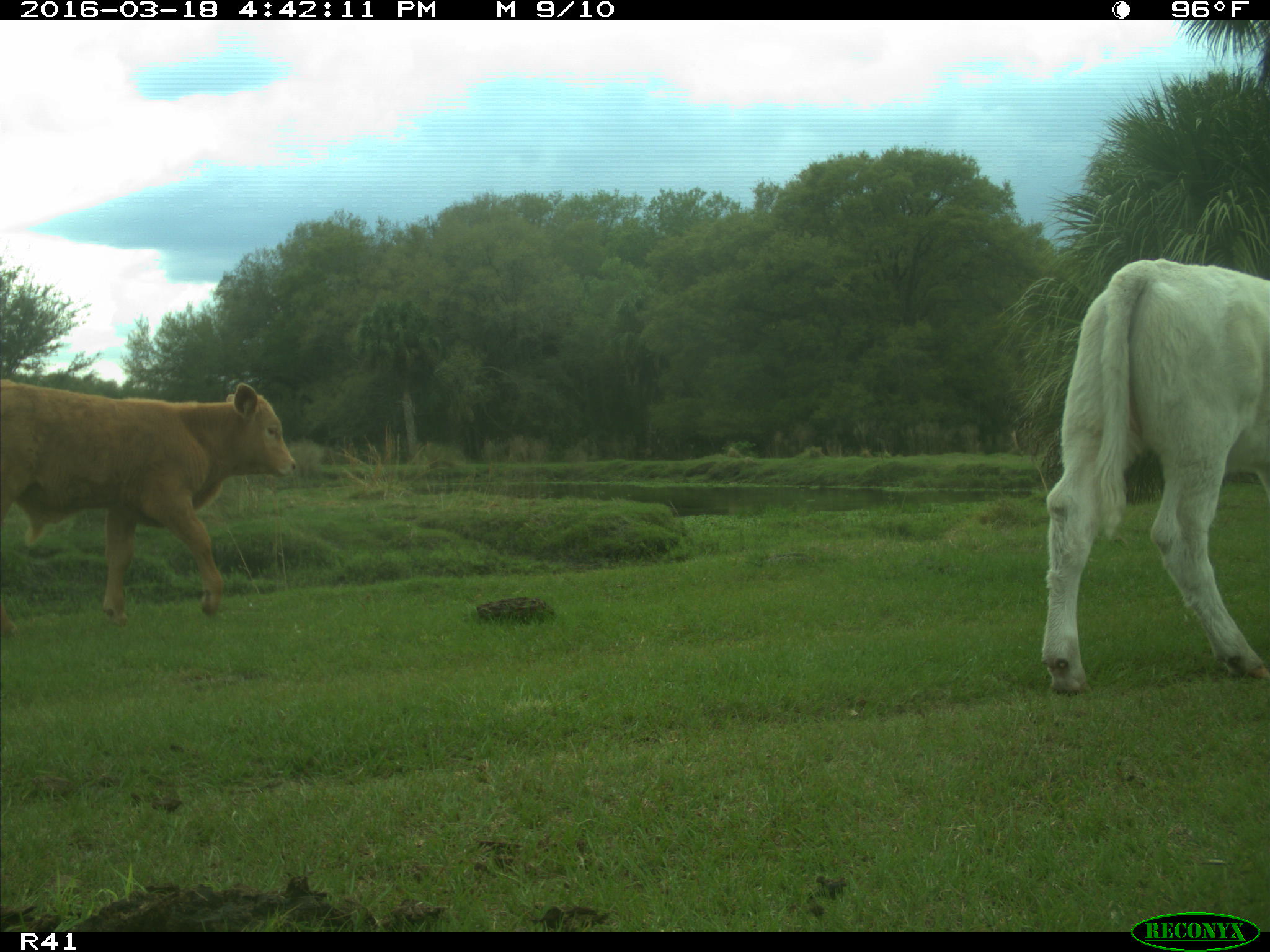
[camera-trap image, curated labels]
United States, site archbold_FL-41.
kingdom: Animalia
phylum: Chordata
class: Mammalia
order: Artiodactyla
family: Bovidae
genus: Bos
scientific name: Bos taurus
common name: domestic cow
Bos taurus (domestic cow).